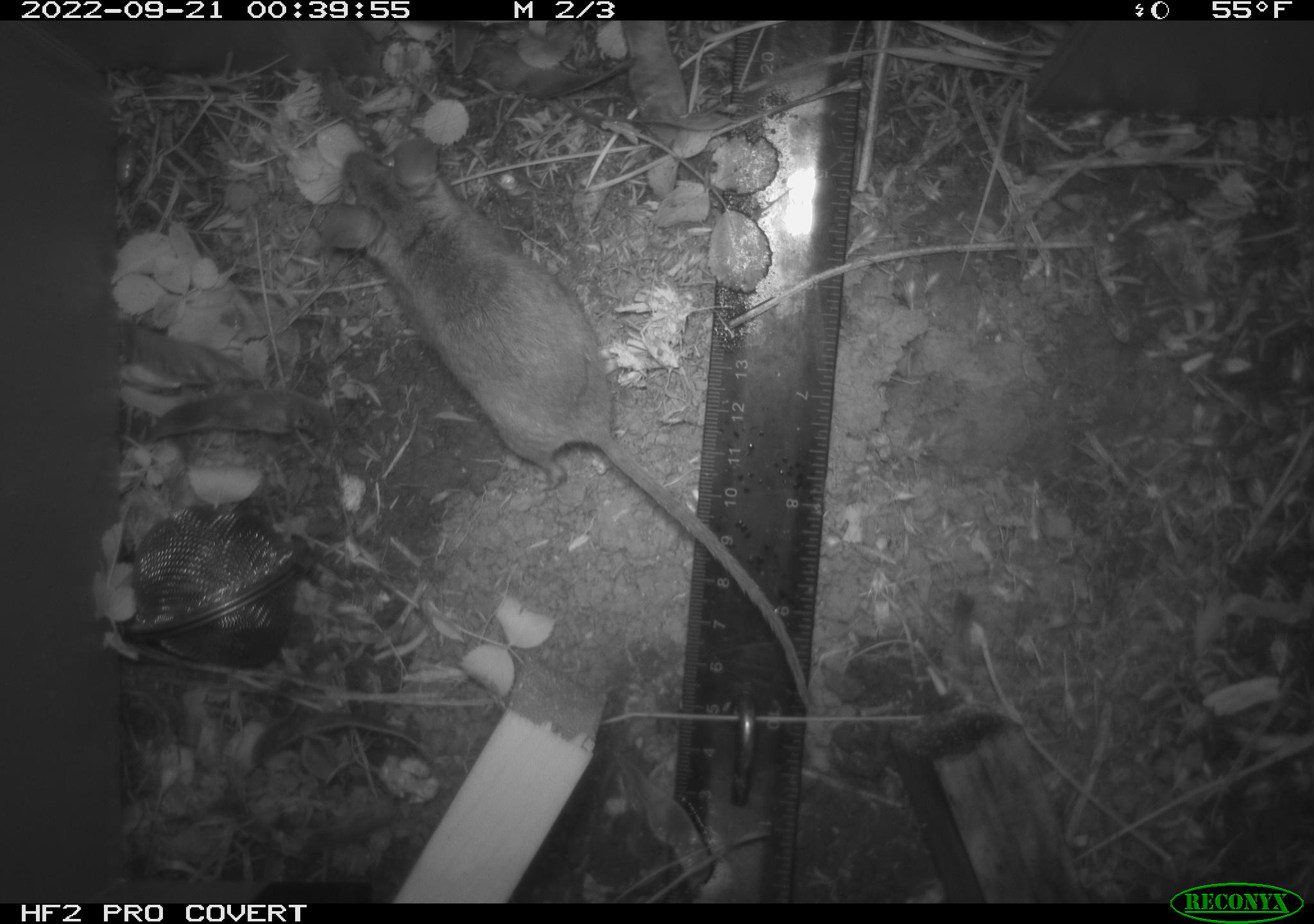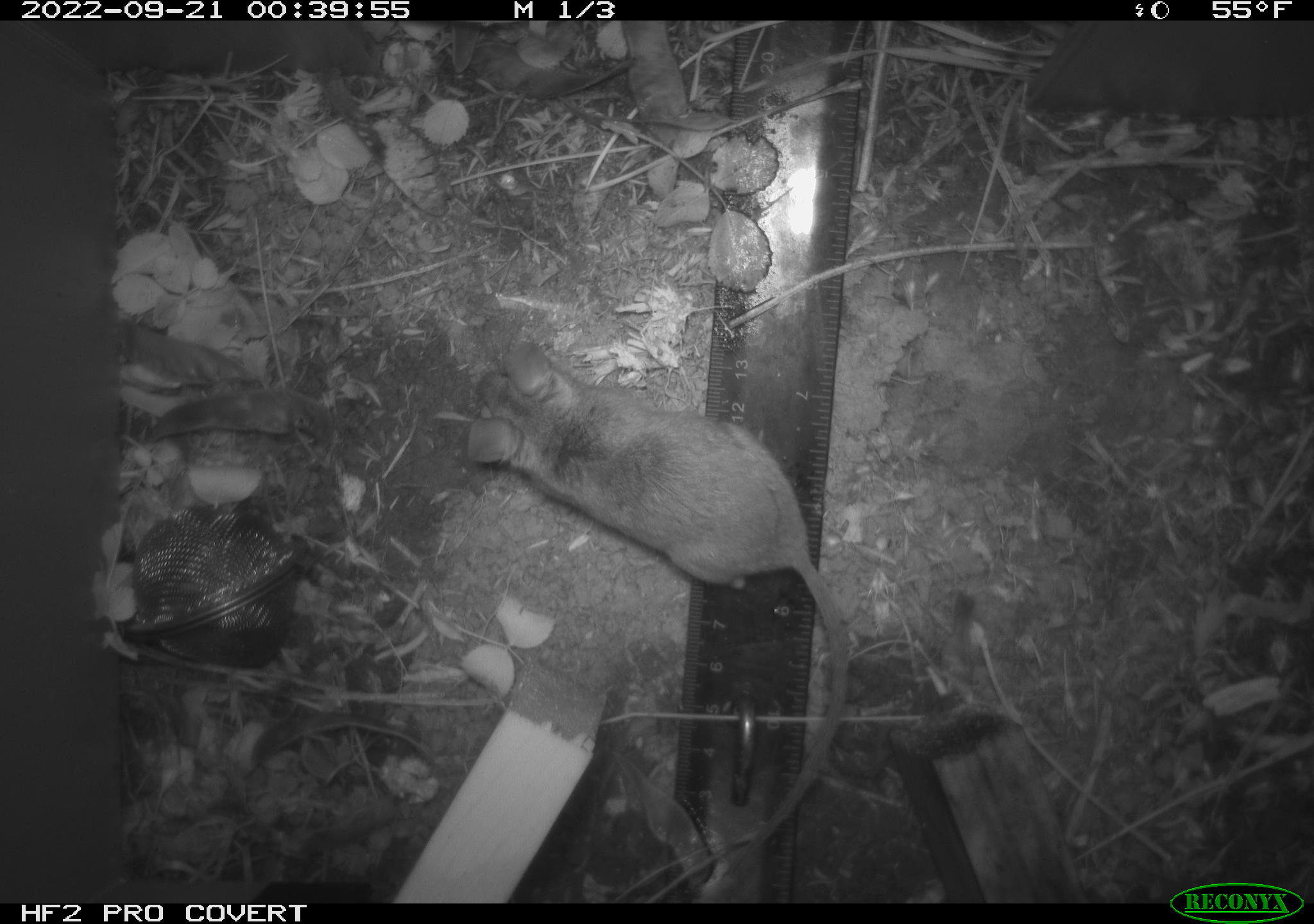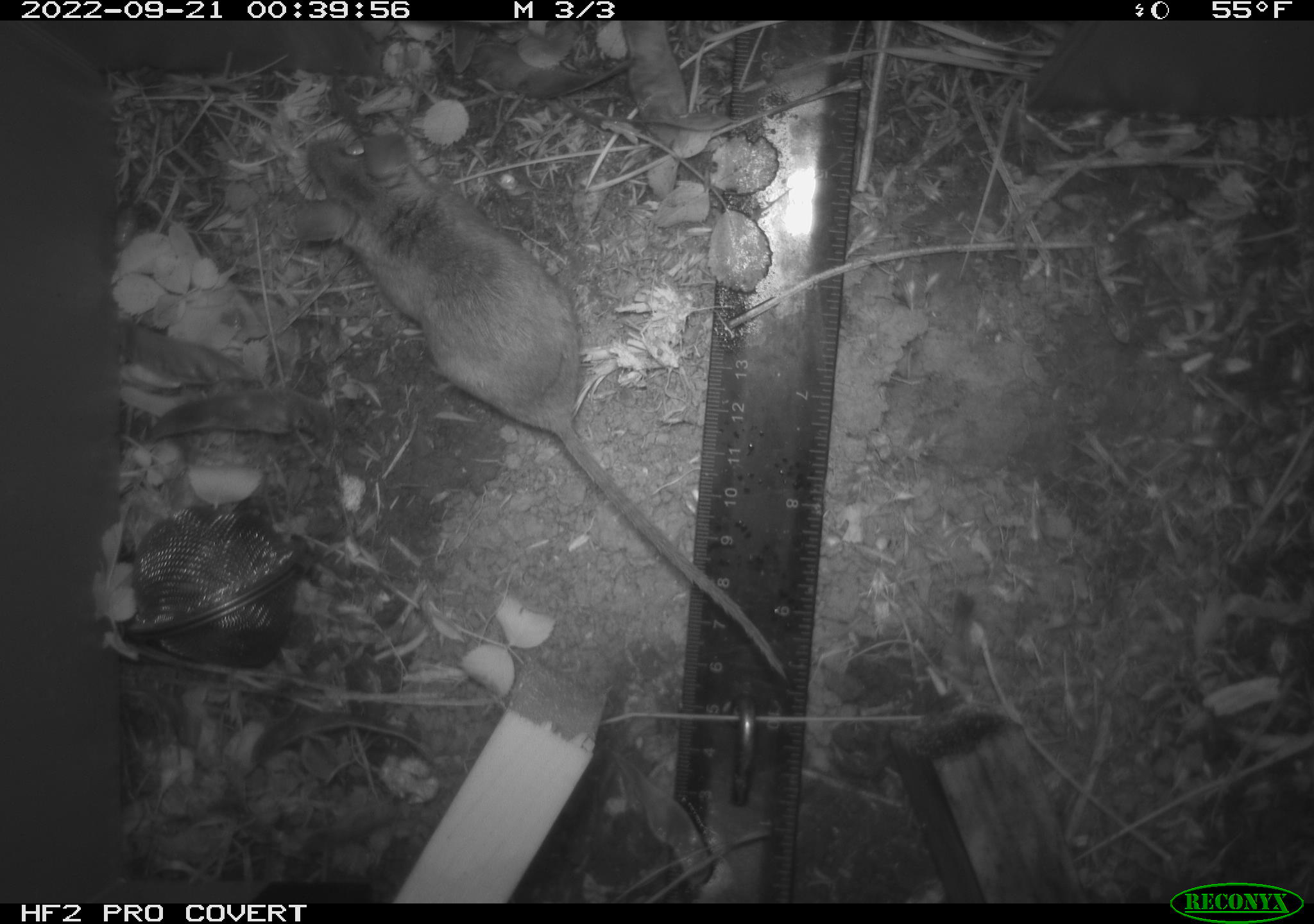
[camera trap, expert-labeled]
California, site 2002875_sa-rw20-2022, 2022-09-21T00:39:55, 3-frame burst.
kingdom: Animalia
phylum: Chordata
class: Mammalia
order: Rodentia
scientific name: Rodentia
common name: mouse species